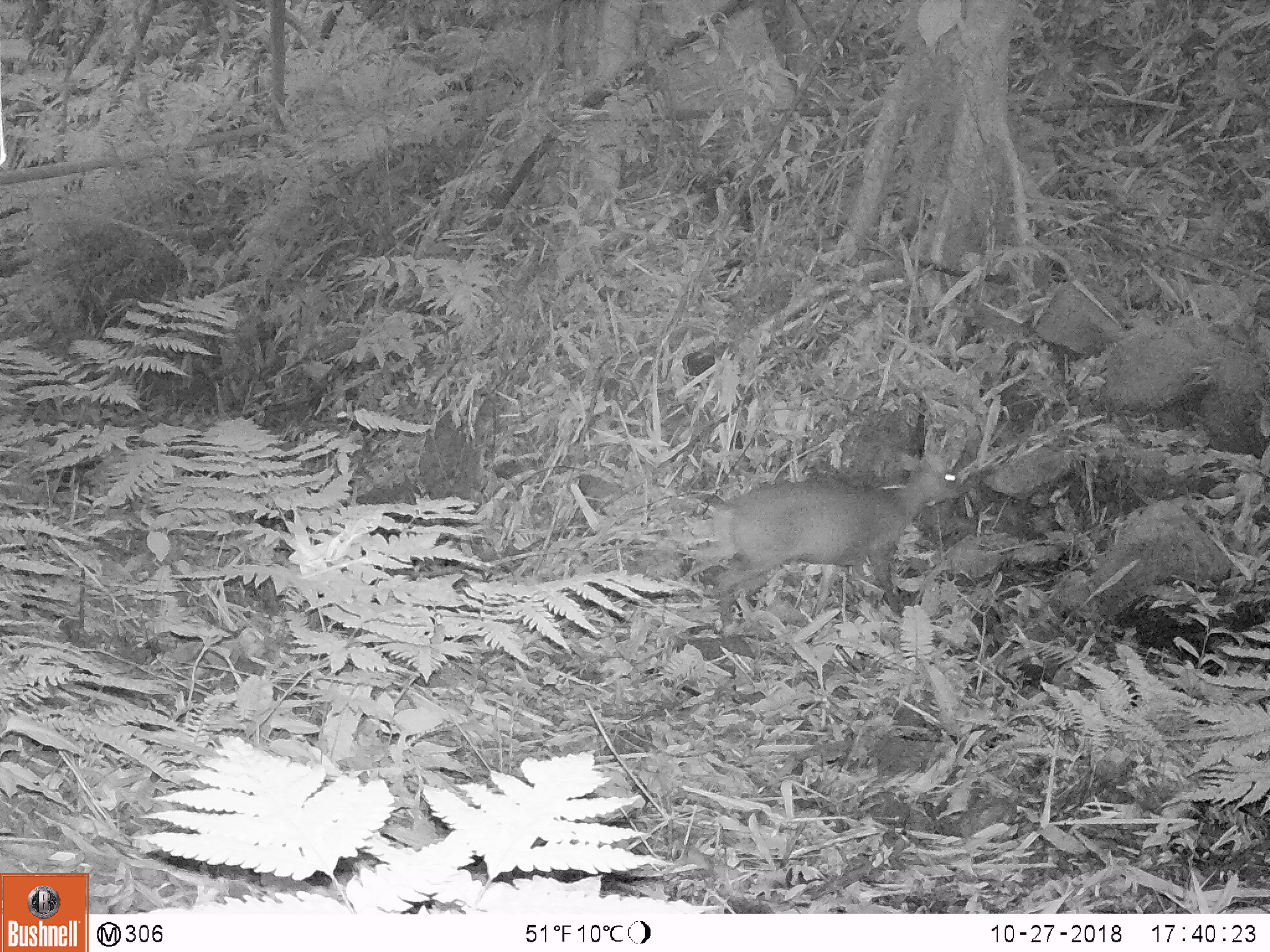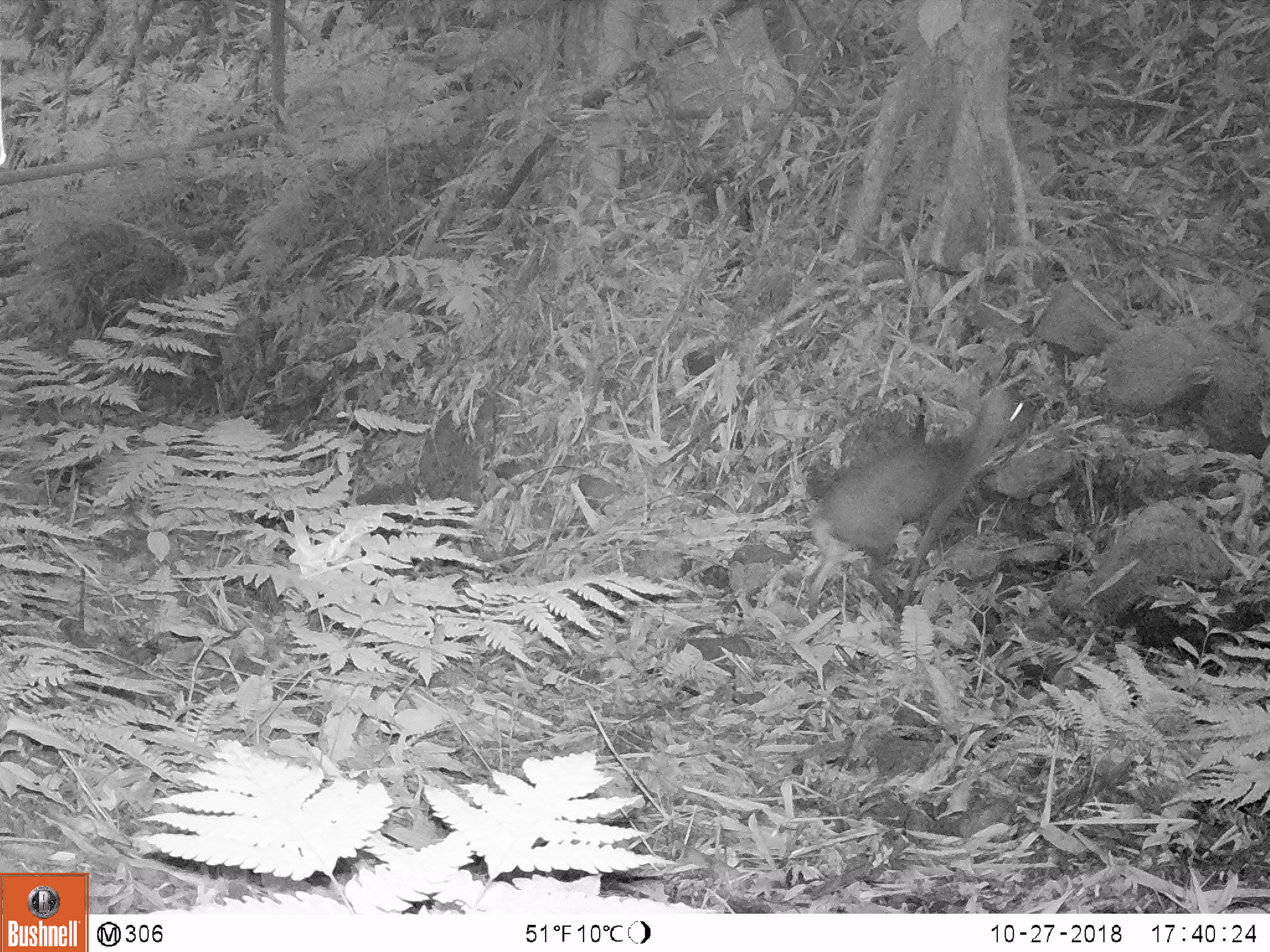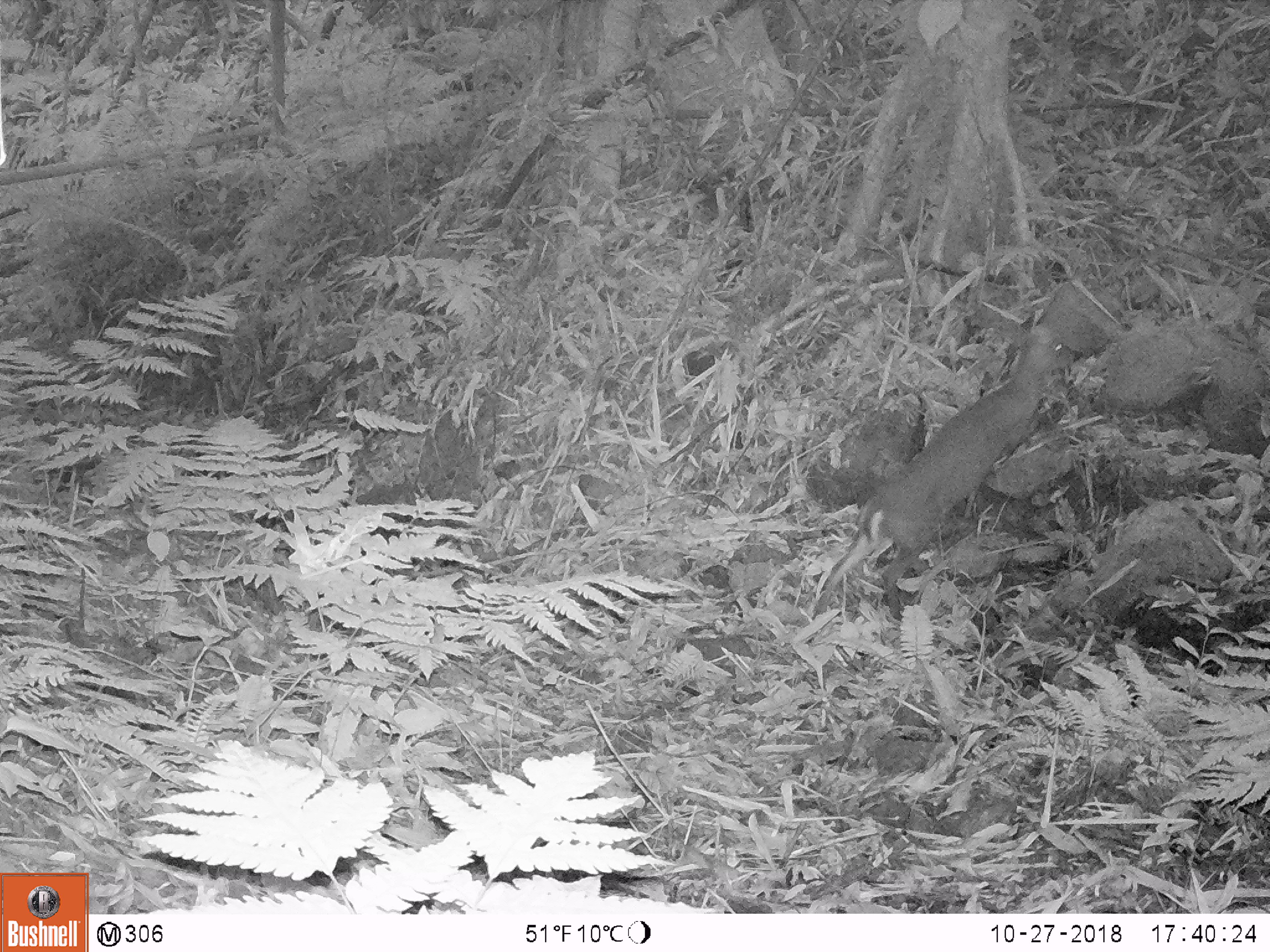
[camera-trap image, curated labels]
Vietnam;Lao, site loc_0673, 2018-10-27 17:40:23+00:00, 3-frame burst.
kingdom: Animalia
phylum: Chordata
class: Mammalia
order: Artiodactyla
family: Cervidae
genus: Muntiacus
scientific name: Muntiacus rooseveltorum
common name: roosevelt's muntjac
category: roosevelts muntjac group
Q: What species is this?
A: Roosevelts muntjac group (roosevelt's muntjac) (Muntiacus rooseveltorum).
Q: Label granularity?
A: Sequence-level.